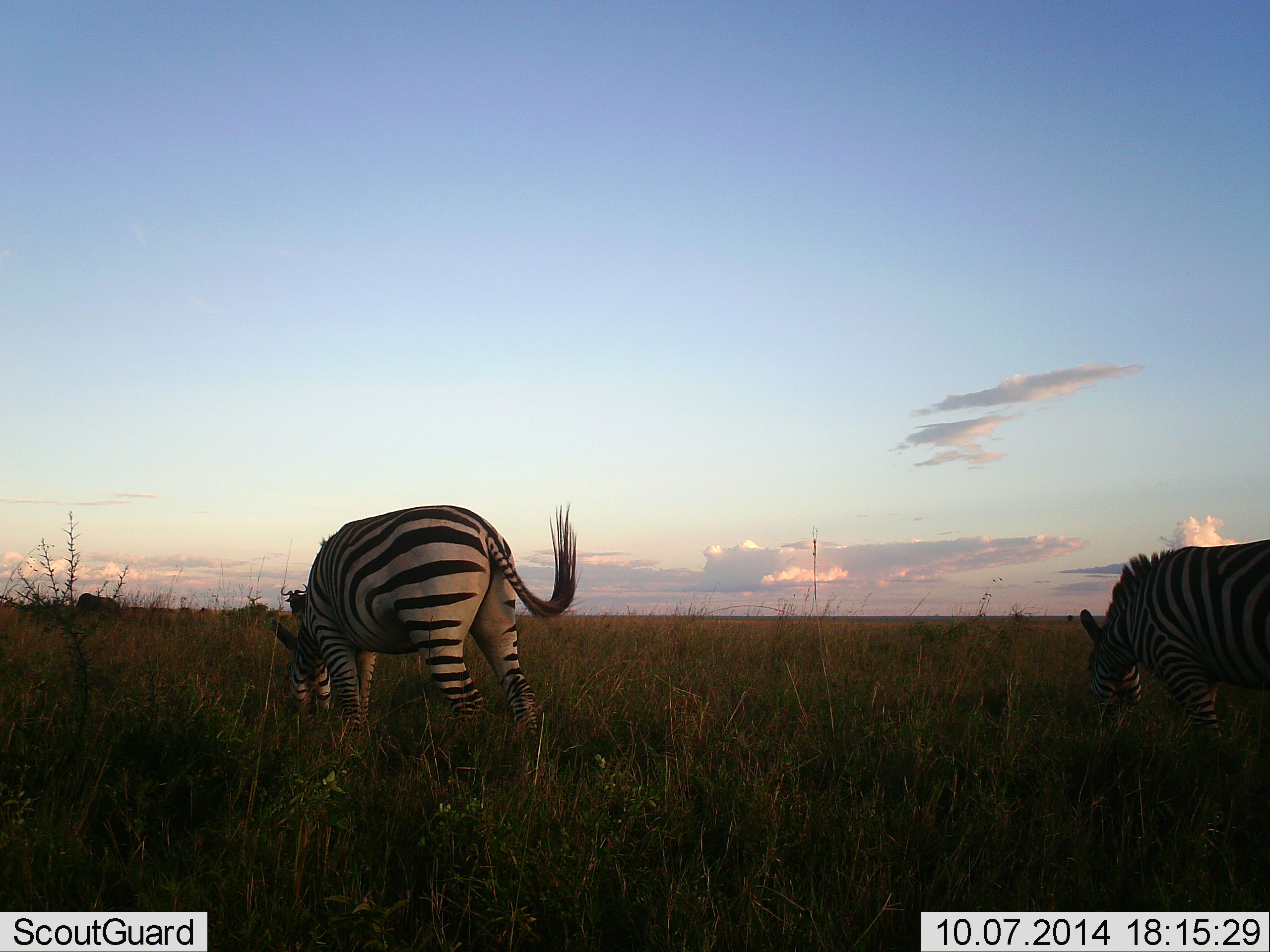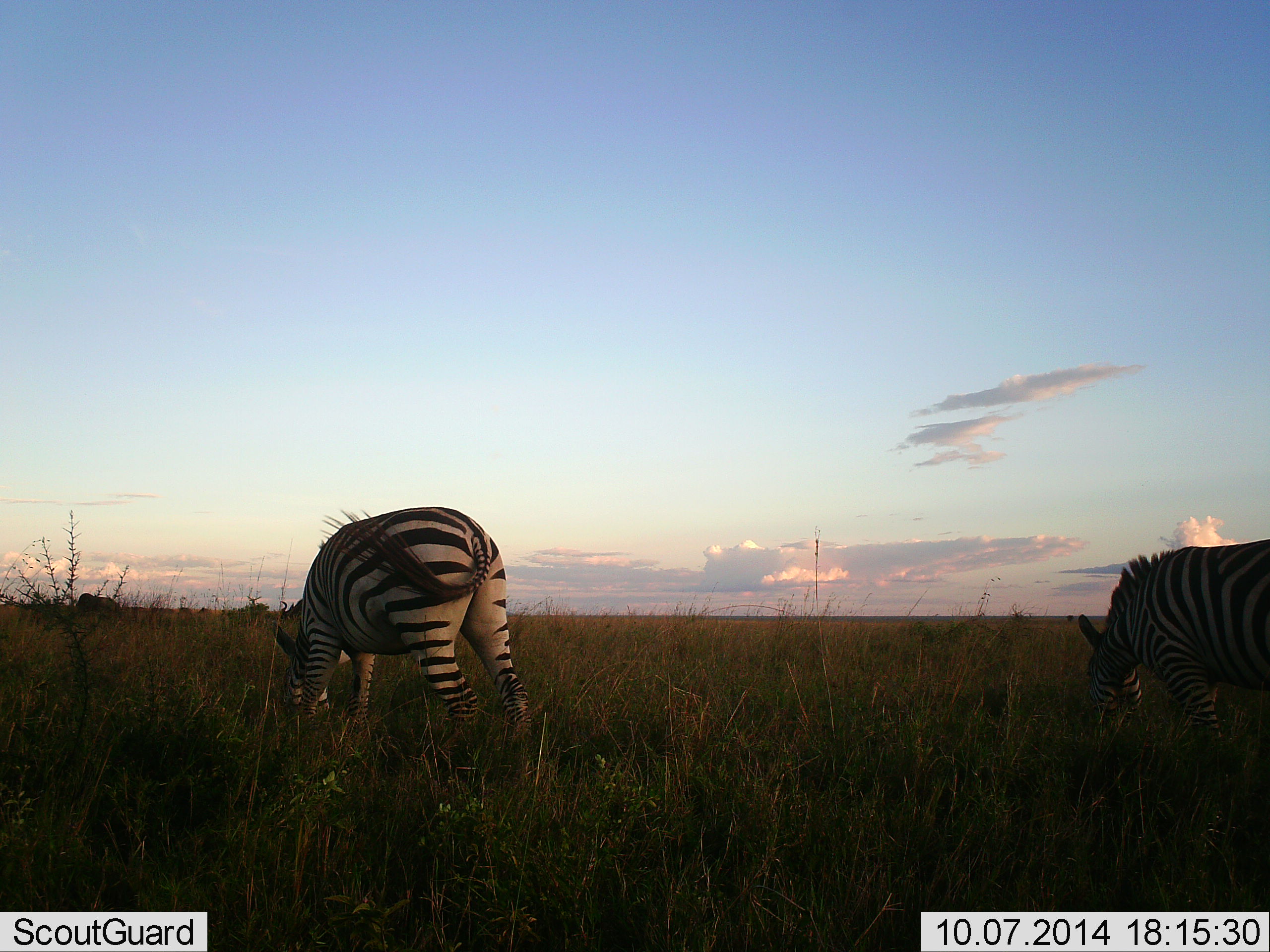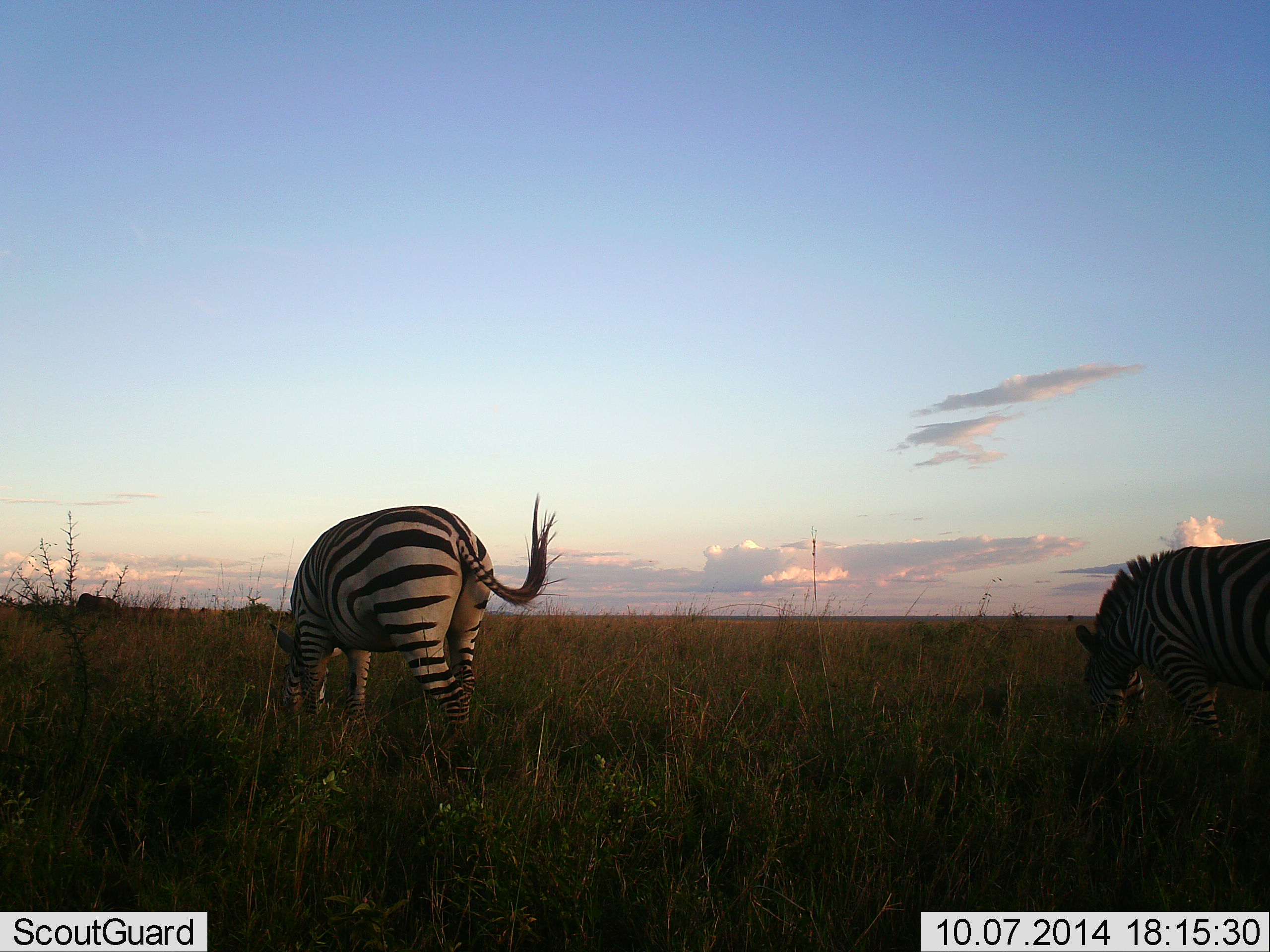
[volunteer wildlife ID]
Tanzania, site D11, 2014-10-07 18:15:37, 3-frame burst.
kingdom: Animalia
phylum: Chordata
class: Mammalia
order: Perissodactyla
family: Equidae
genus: Equus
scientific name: Equus quagga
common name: plains zebra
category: zebra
Zebra (plains zebra) (Equus quagga), count 2. Behavior (volunteer vote fractions): standing 0%, resting 0%, moving 0%, interacting 0%. Young present (vote fraction): 0%. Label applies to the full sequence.